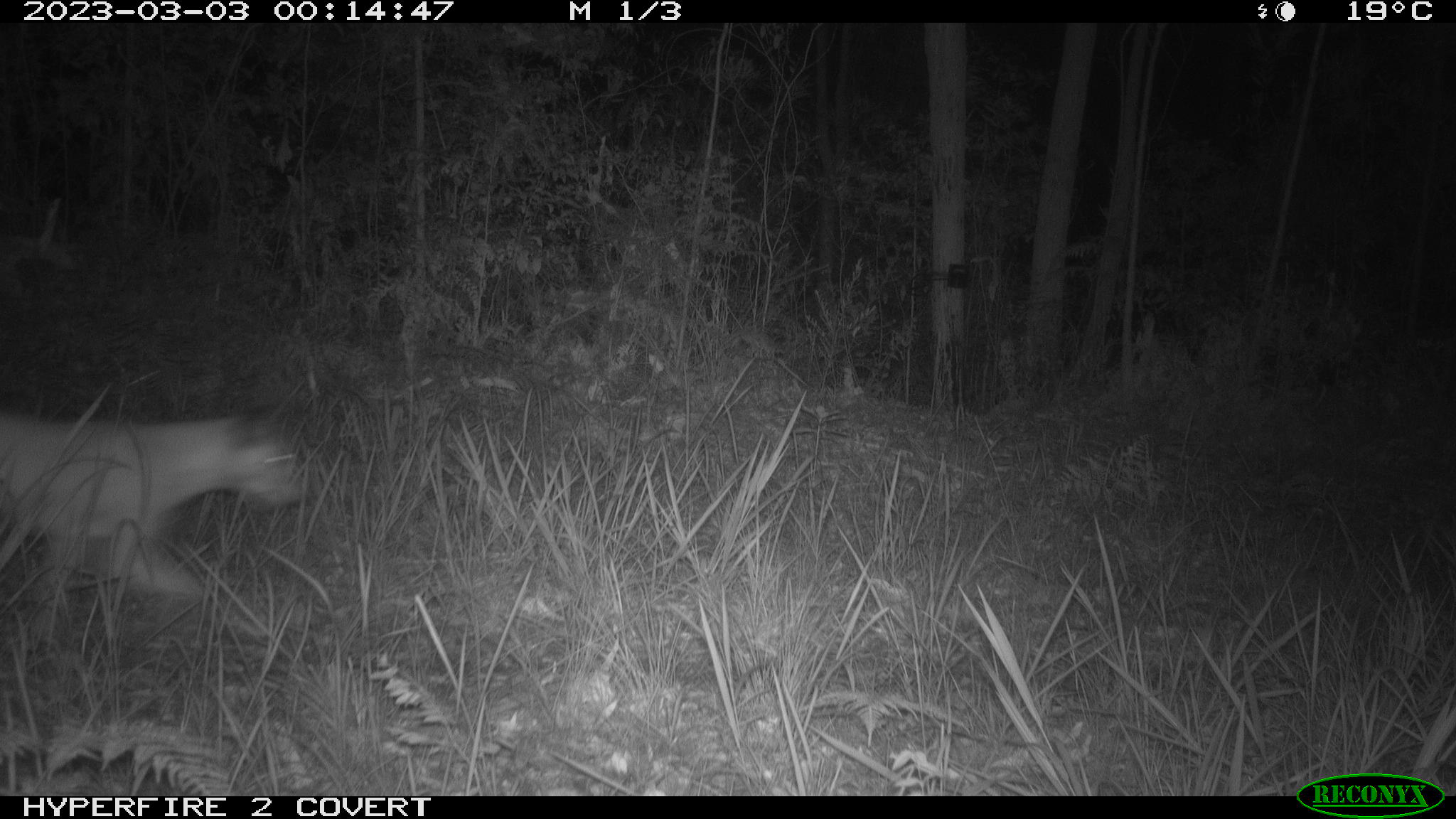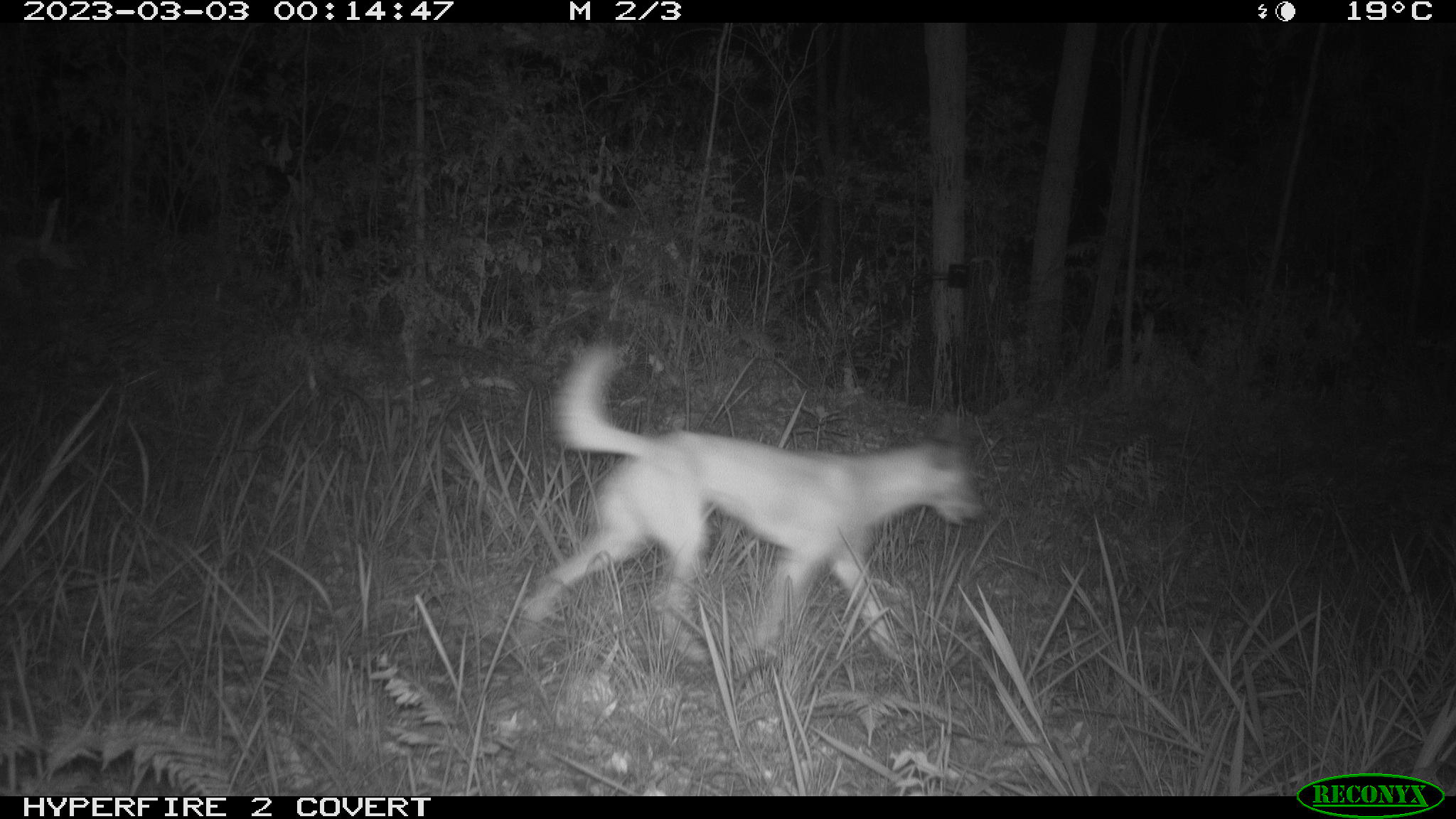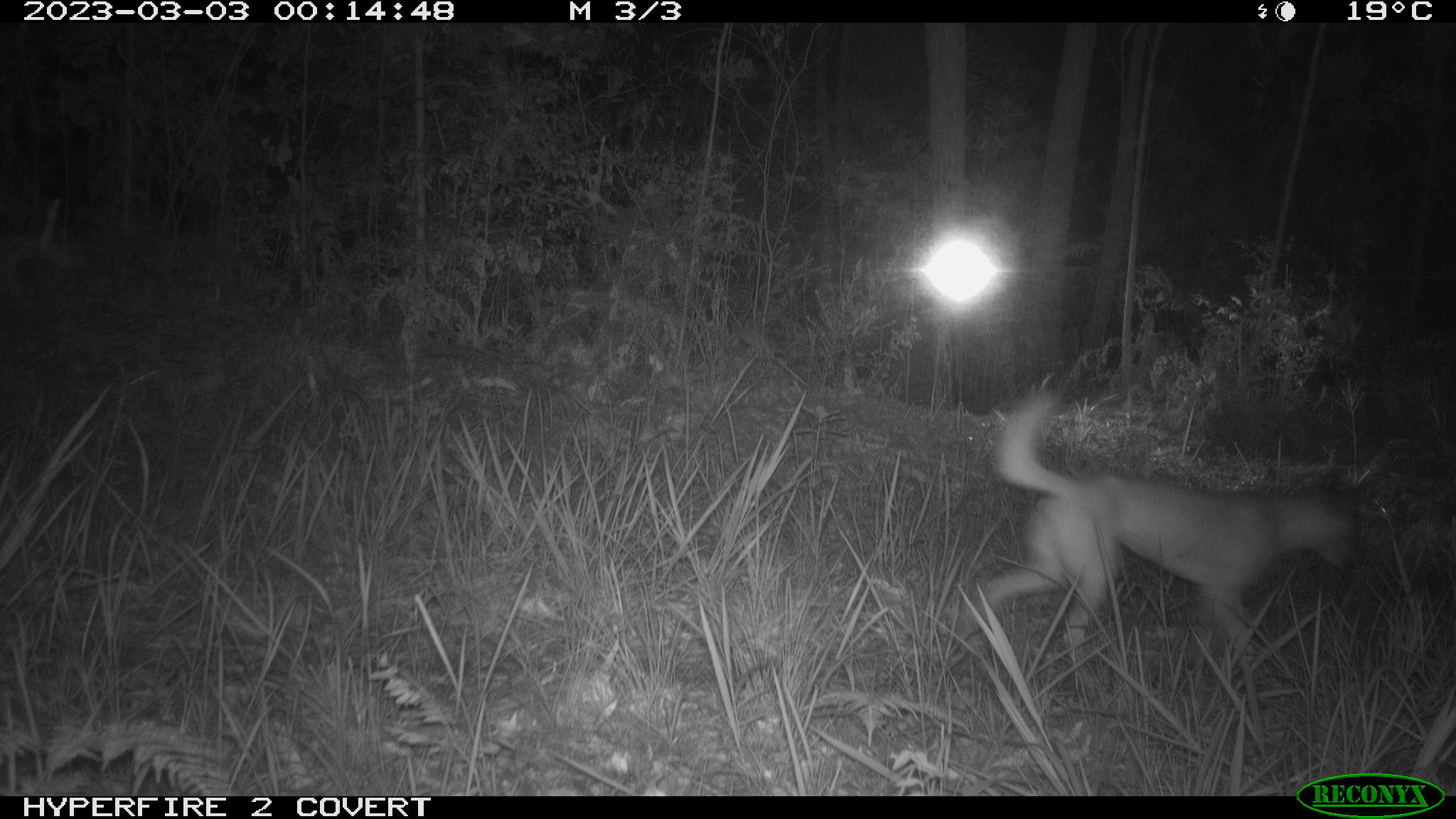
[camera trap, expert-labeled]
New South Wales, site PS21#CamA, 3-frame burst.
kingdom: Animalia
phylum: Chordata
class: Mammalia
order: Carnivora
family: Canidae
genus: Canis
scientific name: Canis familiaris dingo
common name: dingo